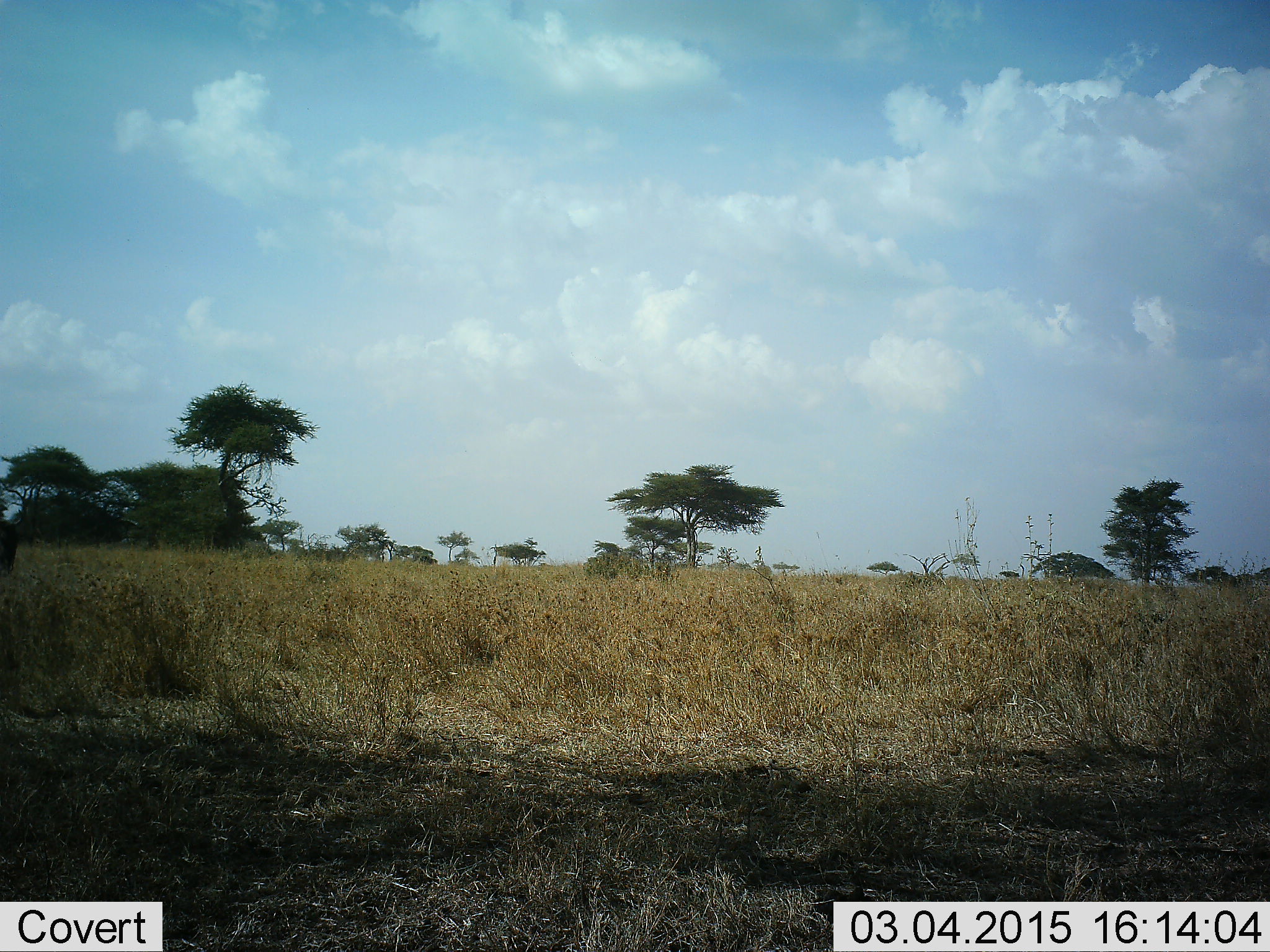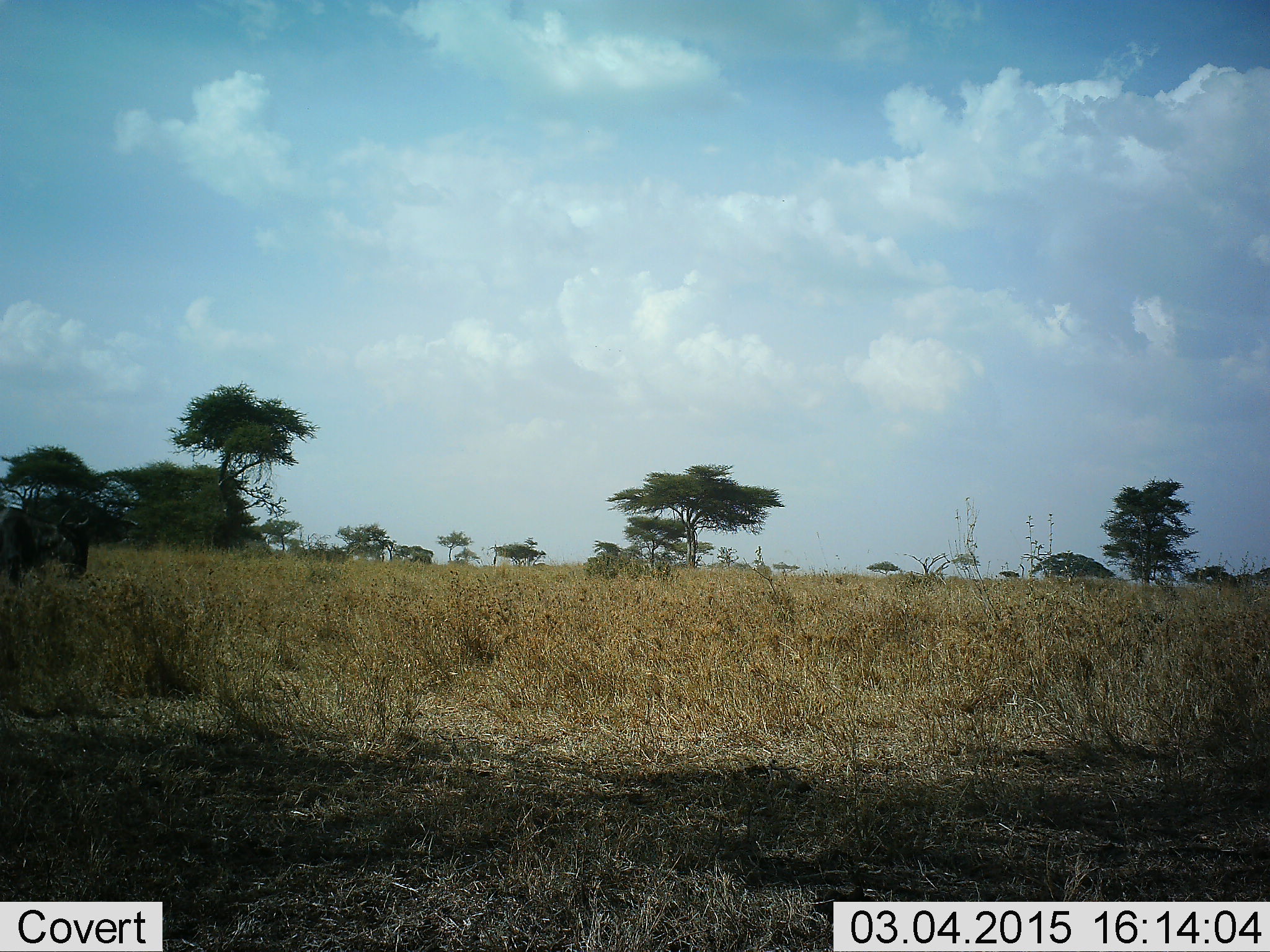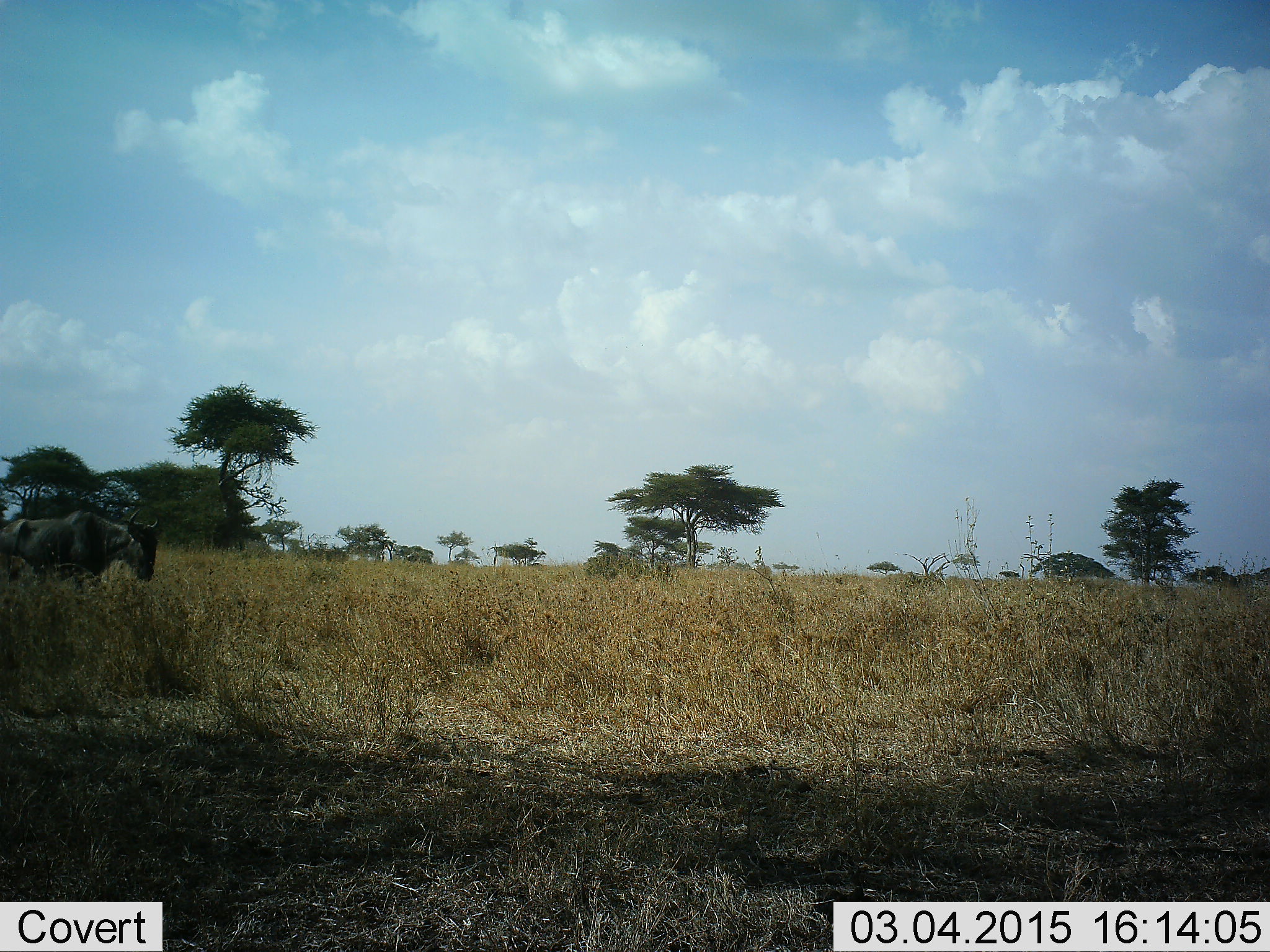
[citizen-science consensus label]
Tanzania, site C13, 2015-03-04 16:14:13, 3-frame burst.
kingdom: Animalia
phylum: Chordata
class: Mammalia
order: Artiodactyla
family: Bovidae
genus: Connochaetes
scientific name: Connochaetes taurinus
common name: blue wildebeest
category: wildebeest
Wildebeest (blue wildebeest) (Connochaetes taurinus), count 1. Behavior (volunteer vote fractions): standing 30%, resting 0%, moving 90%, interacting 0%. Young present (vote fraction): 0%. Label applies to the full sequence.